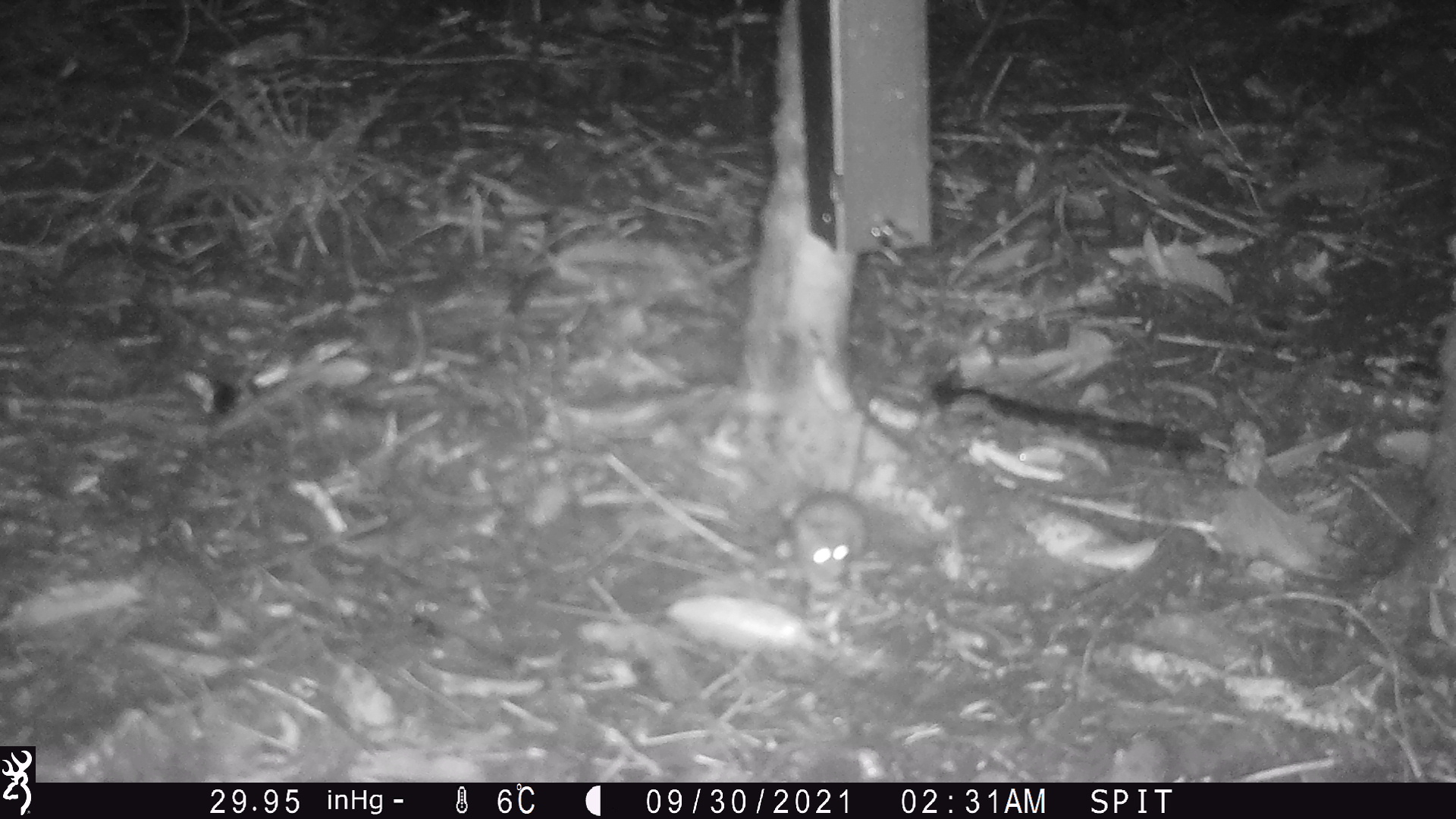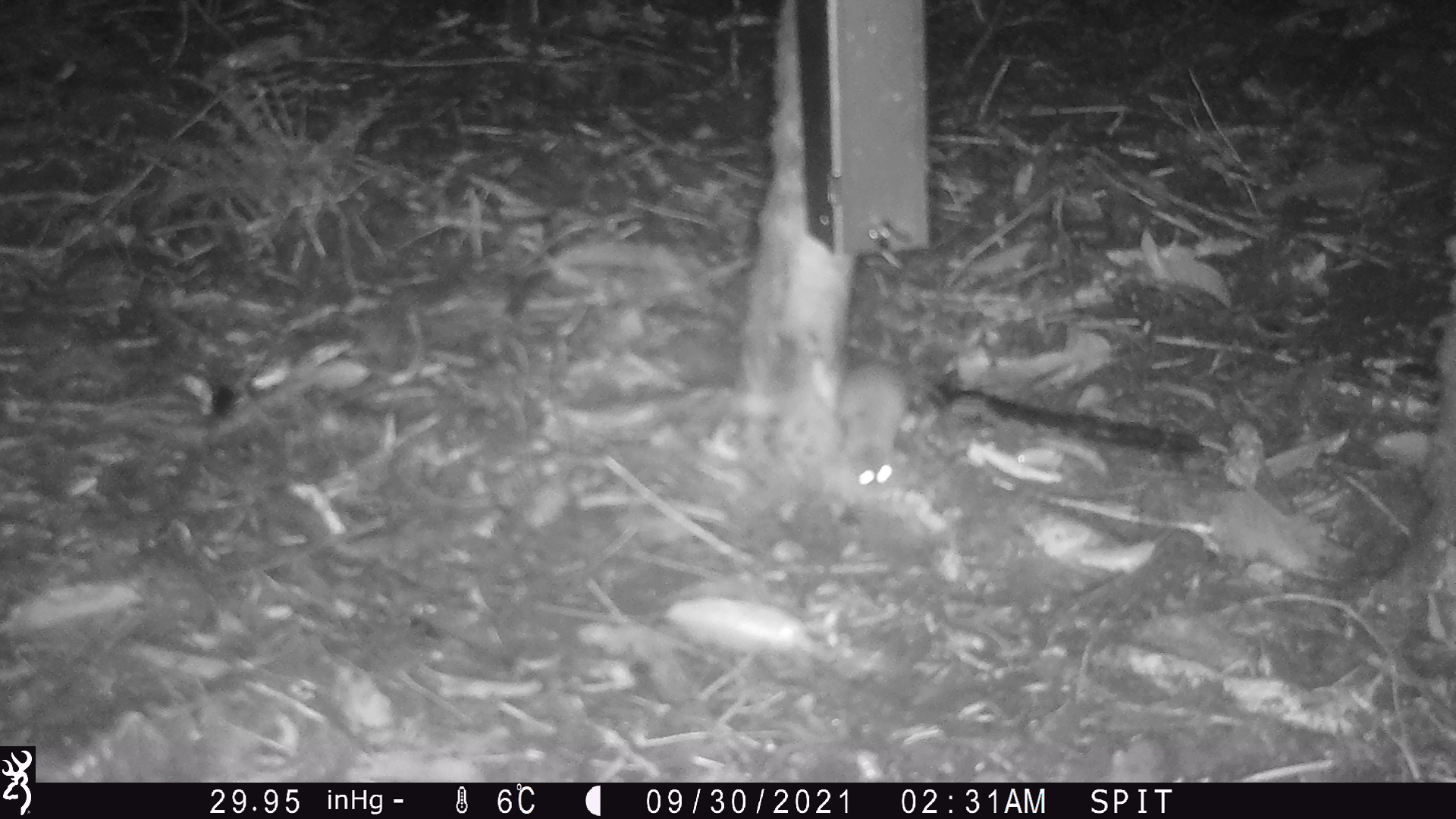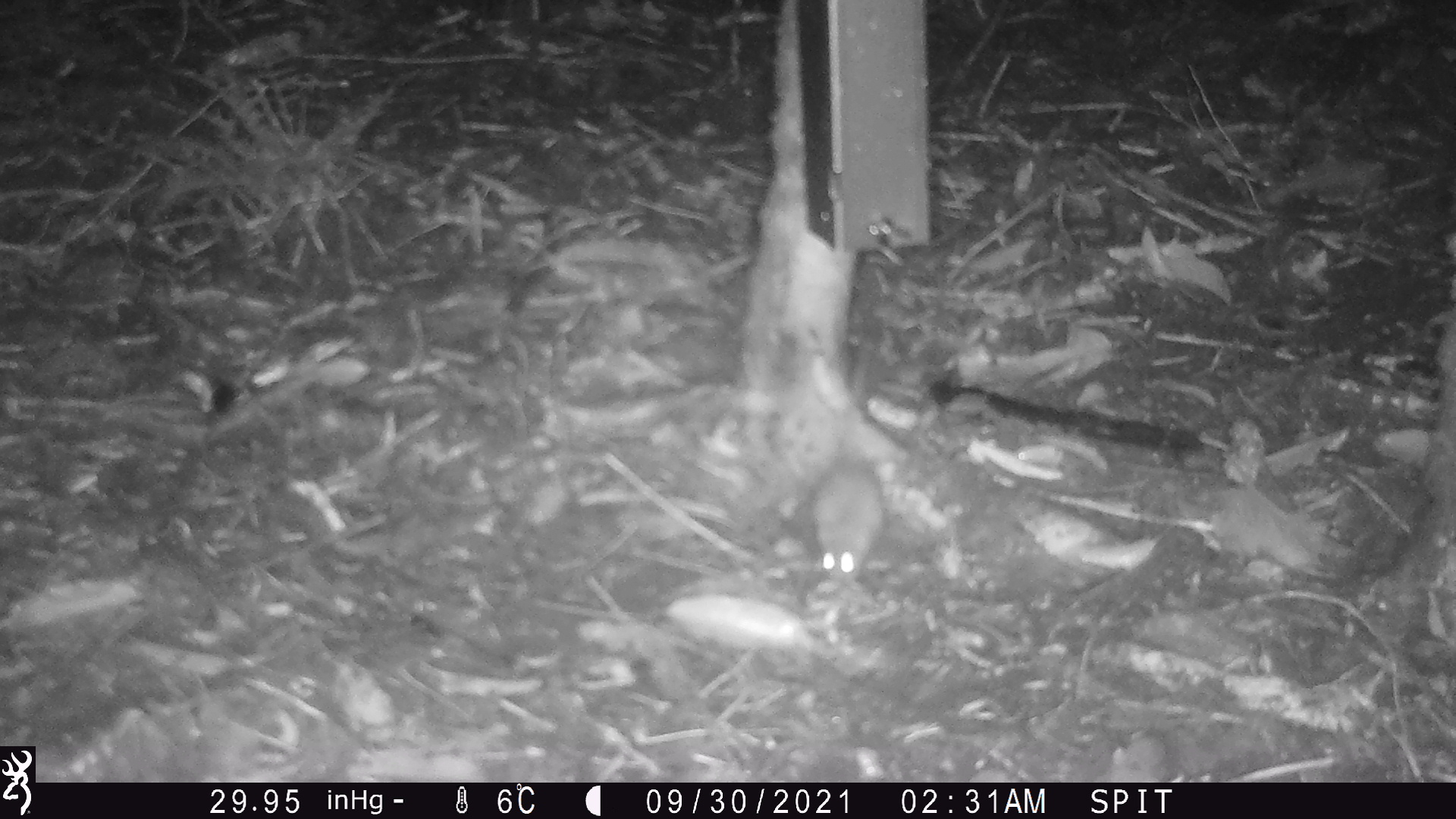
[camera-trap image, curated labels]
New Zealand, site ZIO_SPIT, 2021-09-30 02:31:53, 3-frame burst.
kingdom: Animalia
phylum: Chordata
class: Mammalia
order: Rodentia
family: Muridae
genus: Mus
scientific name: Mus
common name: mouse